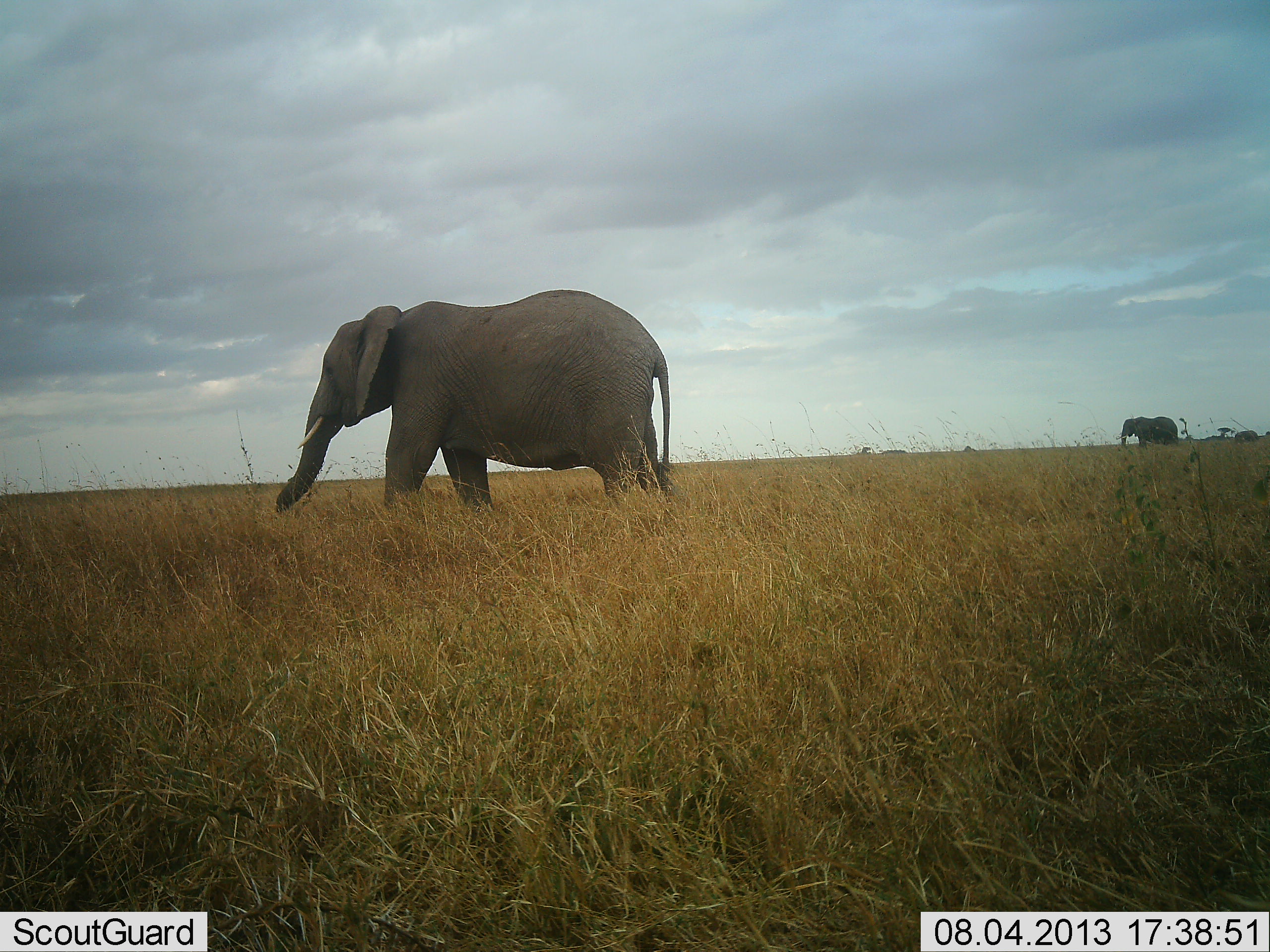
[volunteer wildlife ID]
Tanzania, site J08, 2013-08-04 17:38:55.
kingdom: Animalia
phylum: Chordata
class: Mammalia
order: Proboscidea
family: Elephantidae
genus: Loxodonta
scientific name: Loxodonta africana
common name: african bush elephant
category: elephant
Elephant (african bush elephant) (Loxodonta africana), count 2. Behavior (volunteer vote fractions): standing 10%, resting 0%, moving 90%, interacting 0%. Young present (vote fraction): 0%. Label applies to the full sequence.